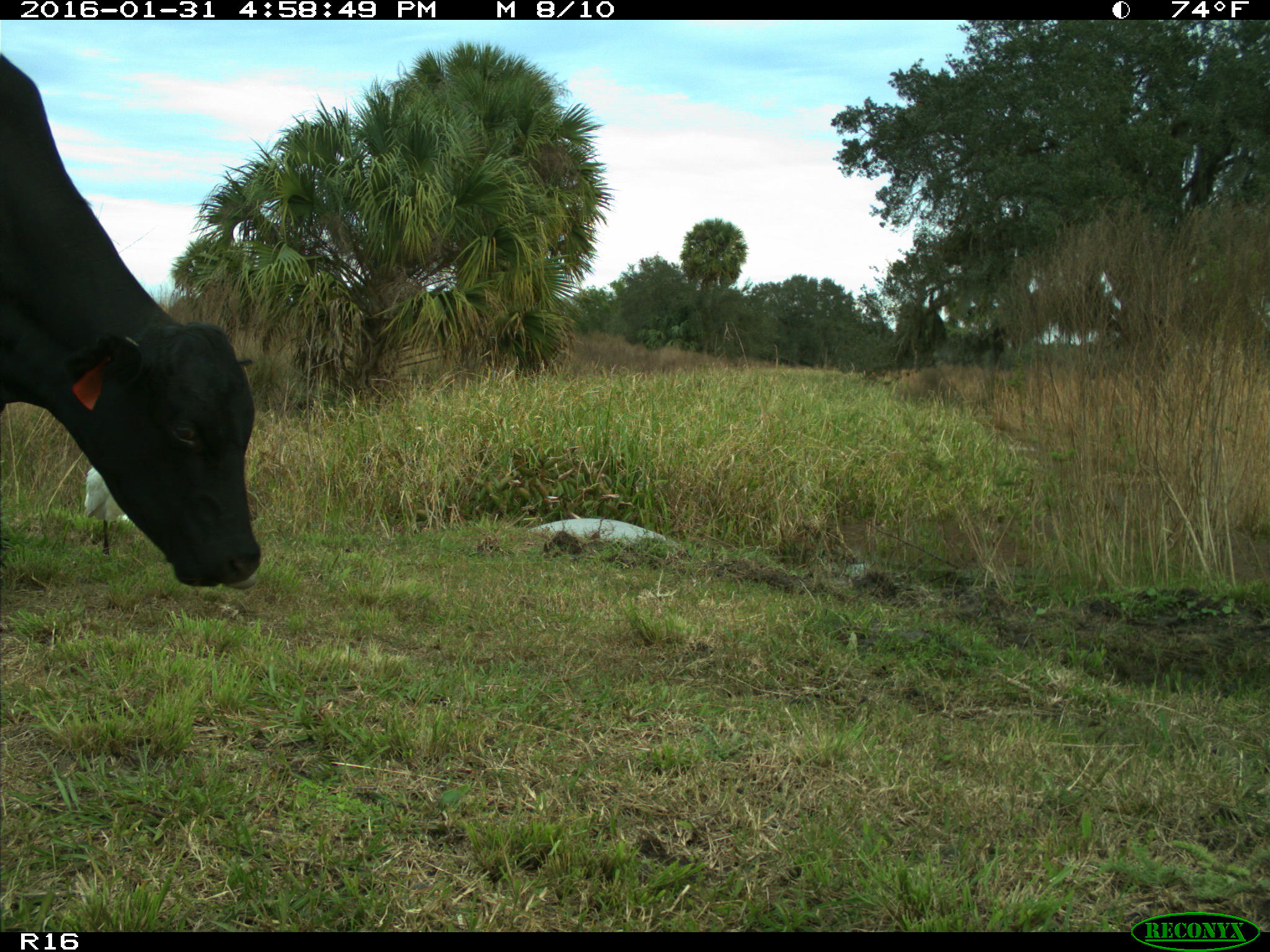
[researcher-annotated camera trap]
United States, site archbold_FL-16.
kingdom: Animalia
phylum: Chordata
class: Mammalia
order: Artiodactyla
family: Bovidae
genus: Bos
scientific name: Bos taurus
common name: domestic cow